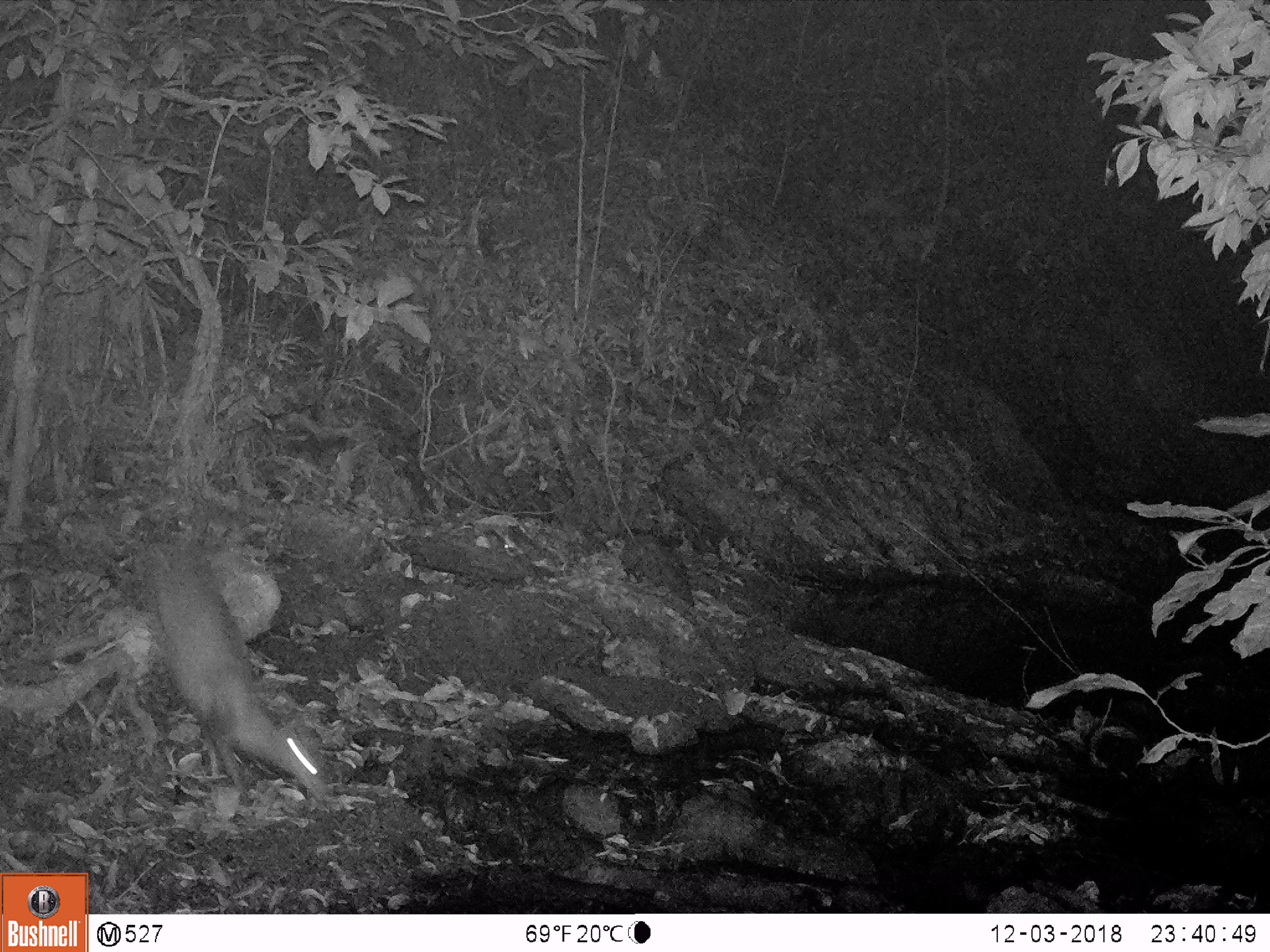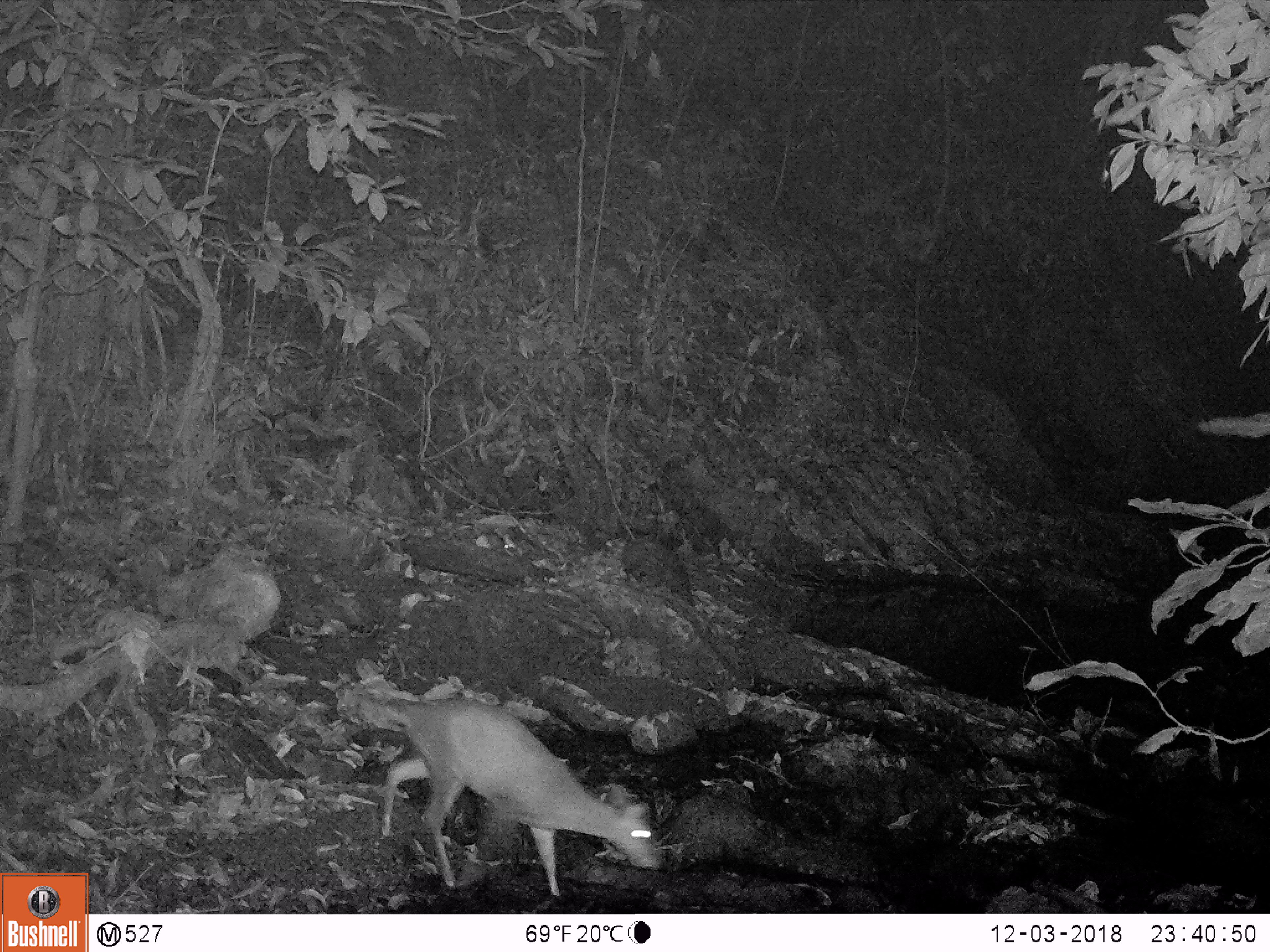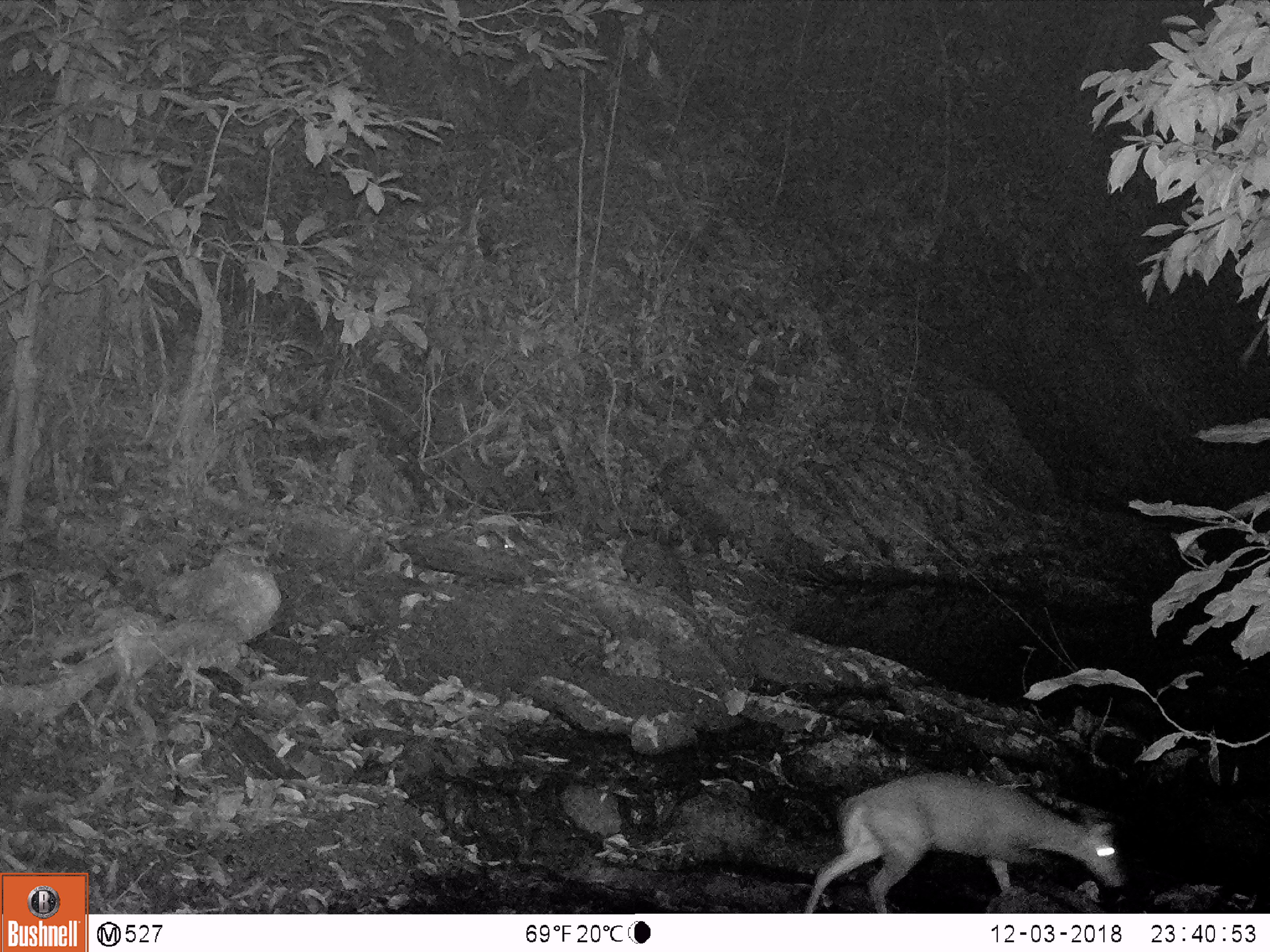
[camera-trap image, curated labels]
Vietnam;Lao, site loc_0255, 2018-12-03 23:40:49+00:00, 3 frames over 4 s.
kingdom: Animalia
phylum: Chordata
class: Mammalia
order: Artiodactyla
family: Cervidae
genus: Muntiacus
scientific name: Muntiacus rooseveltorum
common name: roosevelt's muntjac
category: roosevelts muntjac group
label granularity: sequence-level